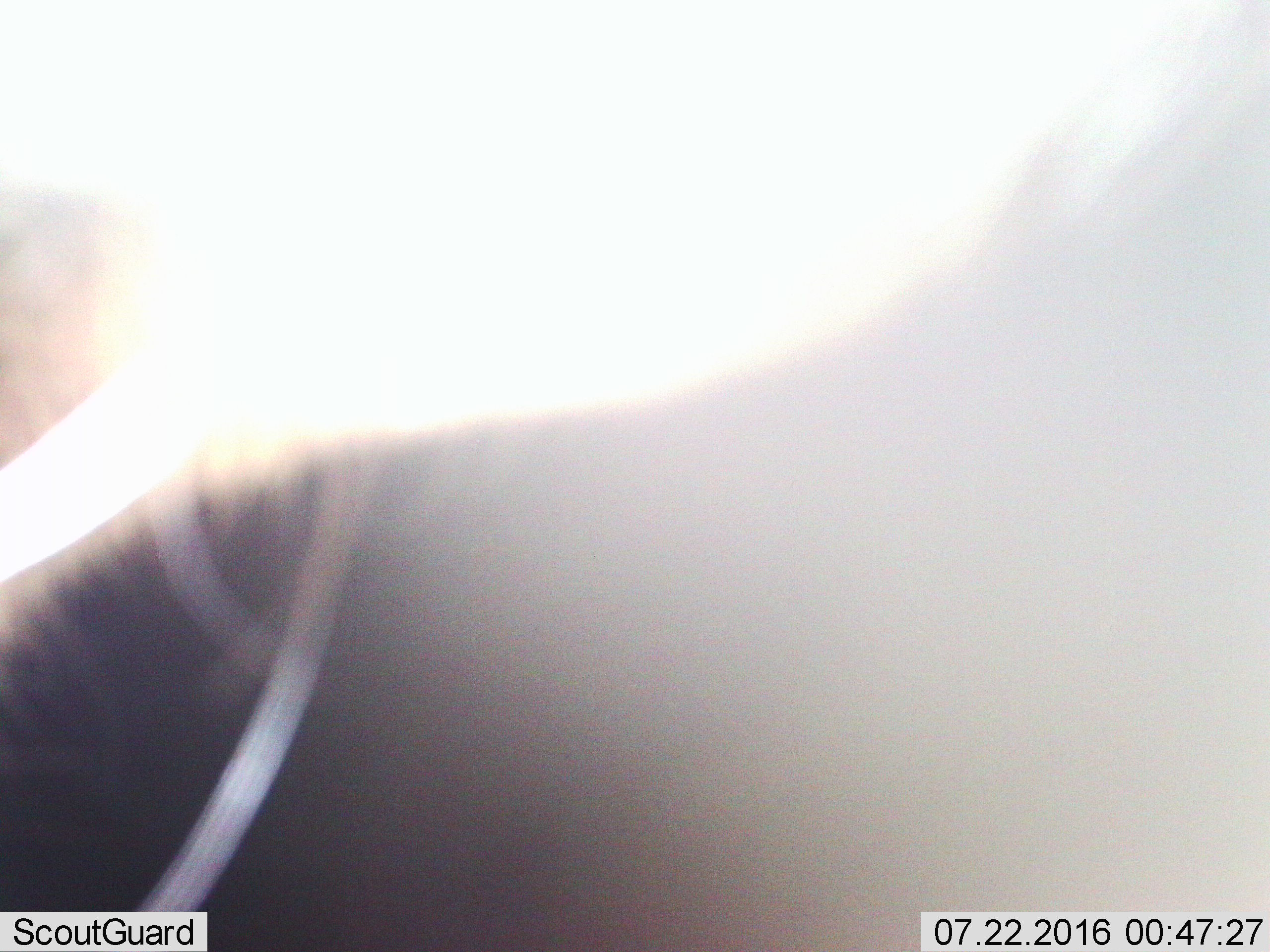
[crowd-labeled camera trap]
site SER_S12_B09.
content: unidentified animal